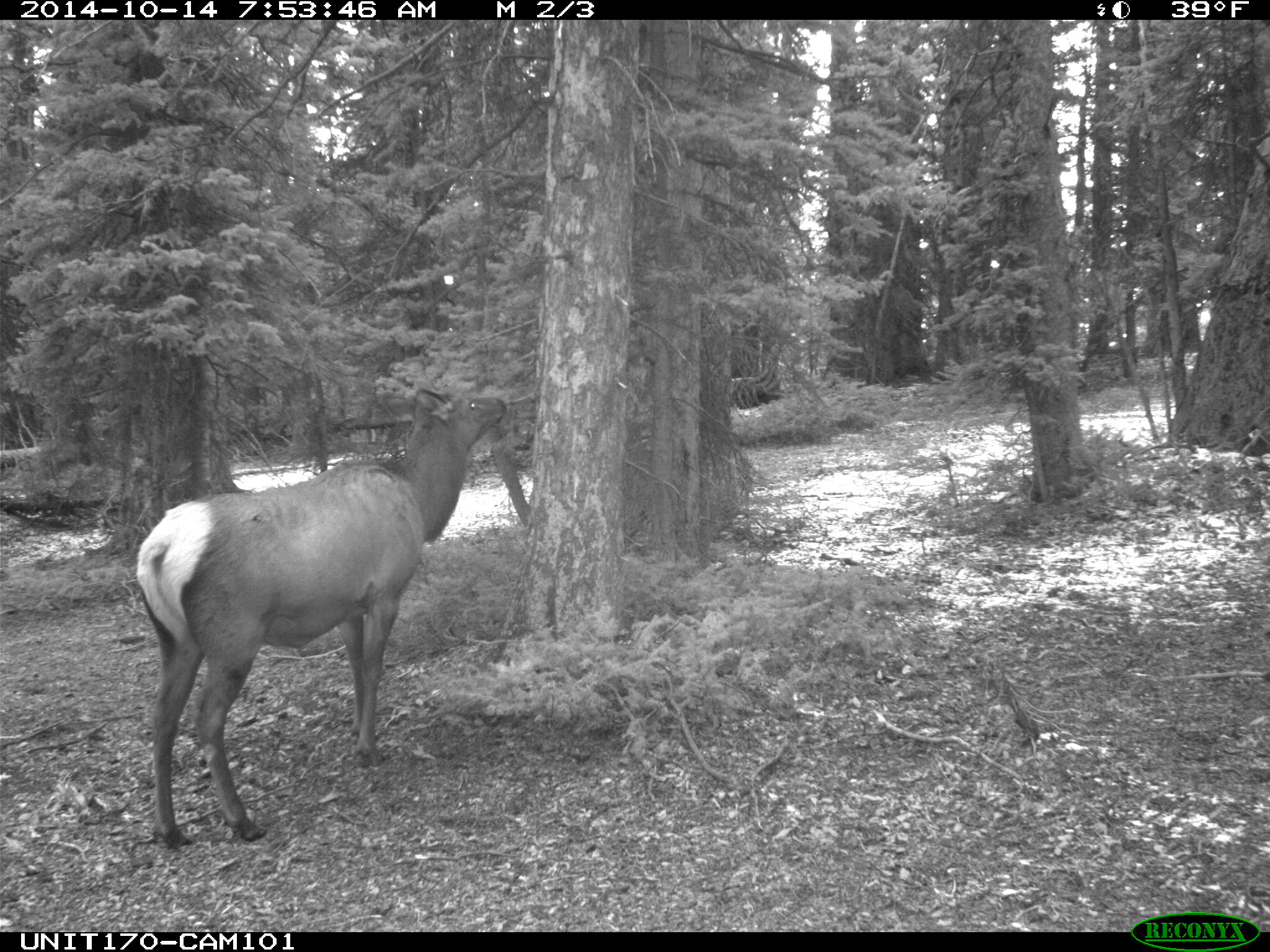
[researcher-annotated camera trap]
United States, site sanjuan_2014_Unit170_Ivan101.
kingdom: Animalia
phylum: Chordata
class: Mammalia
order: Artiodactyla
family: Cervidae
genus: Cervus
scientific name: Cervus elaphus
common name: red deer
Cervus elaphus (red deer).